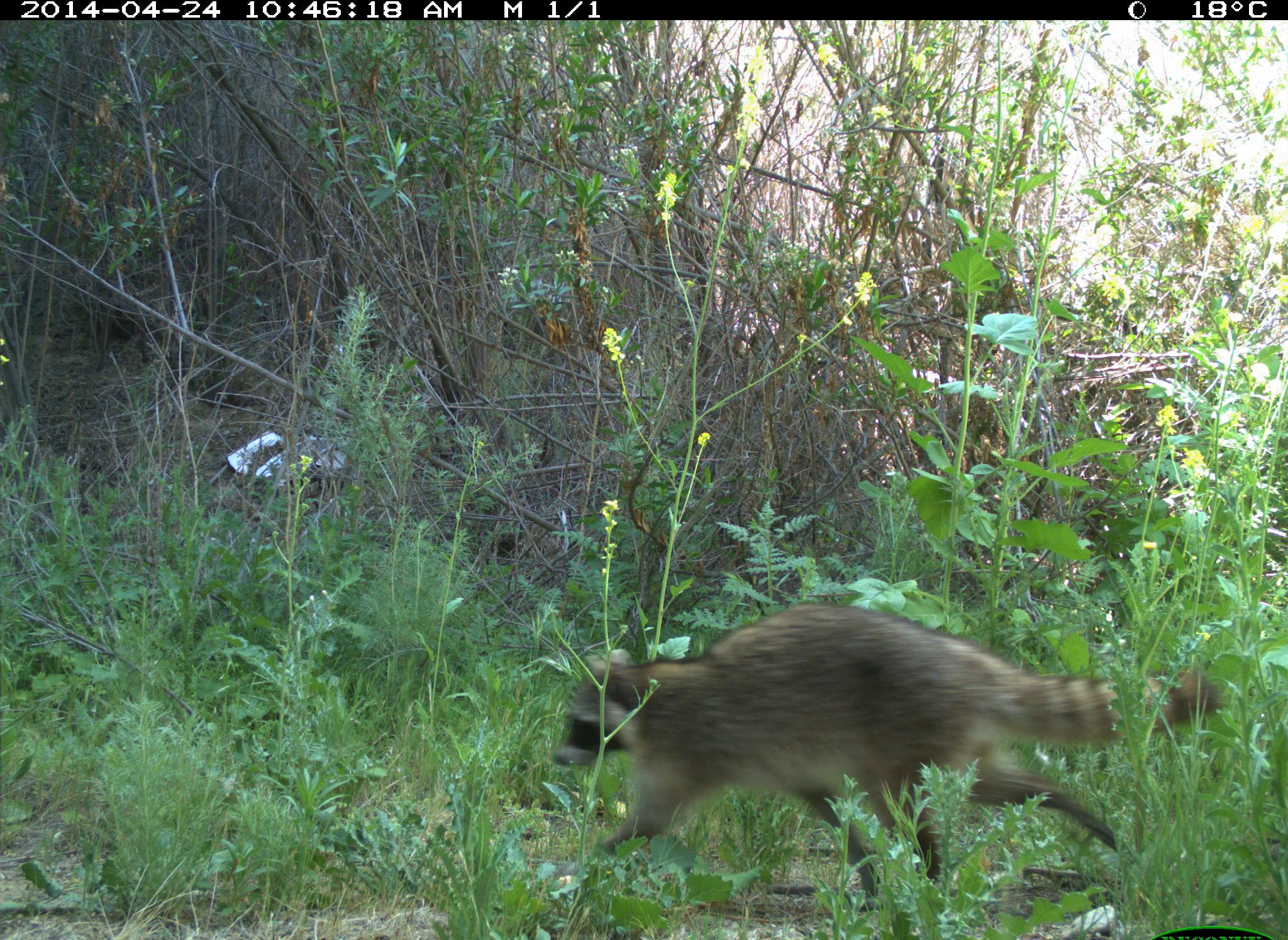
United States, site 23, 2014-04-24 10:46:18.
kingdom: Animalia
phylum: Chordata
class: Mammalia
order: Carnivora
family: Procyonidae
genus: Procyon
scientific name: Procyon lotor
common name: raccoon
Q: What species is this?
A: Raccoon (Procyon lotor).